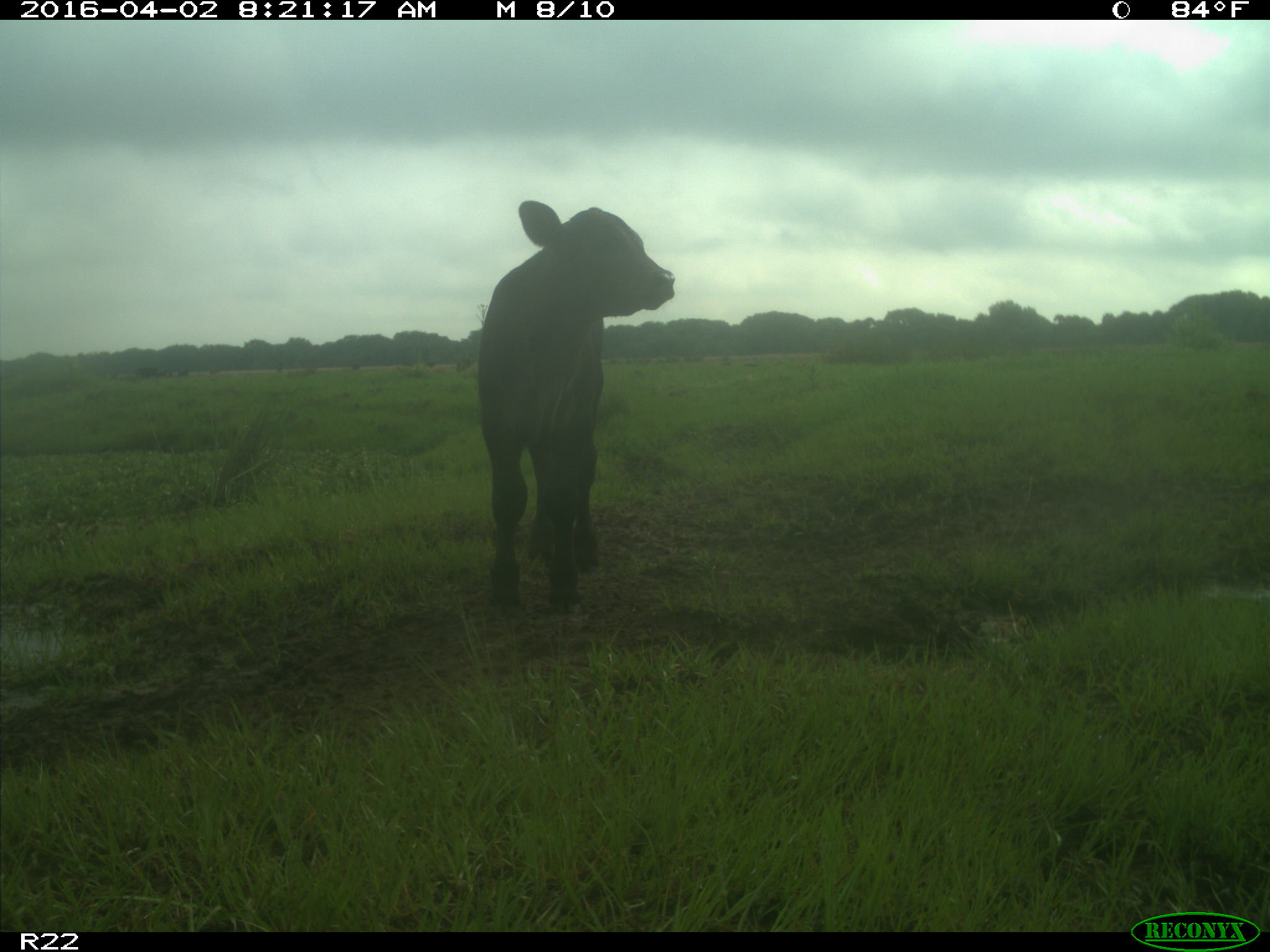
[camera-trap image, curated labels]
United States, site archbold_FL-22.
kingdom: Animalia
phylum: Chordata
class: Mammalia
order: Artiodactyla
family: Bovidae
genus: Bos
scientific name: Bos taurus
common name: domestic cow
Bos taurus (domestic cow).